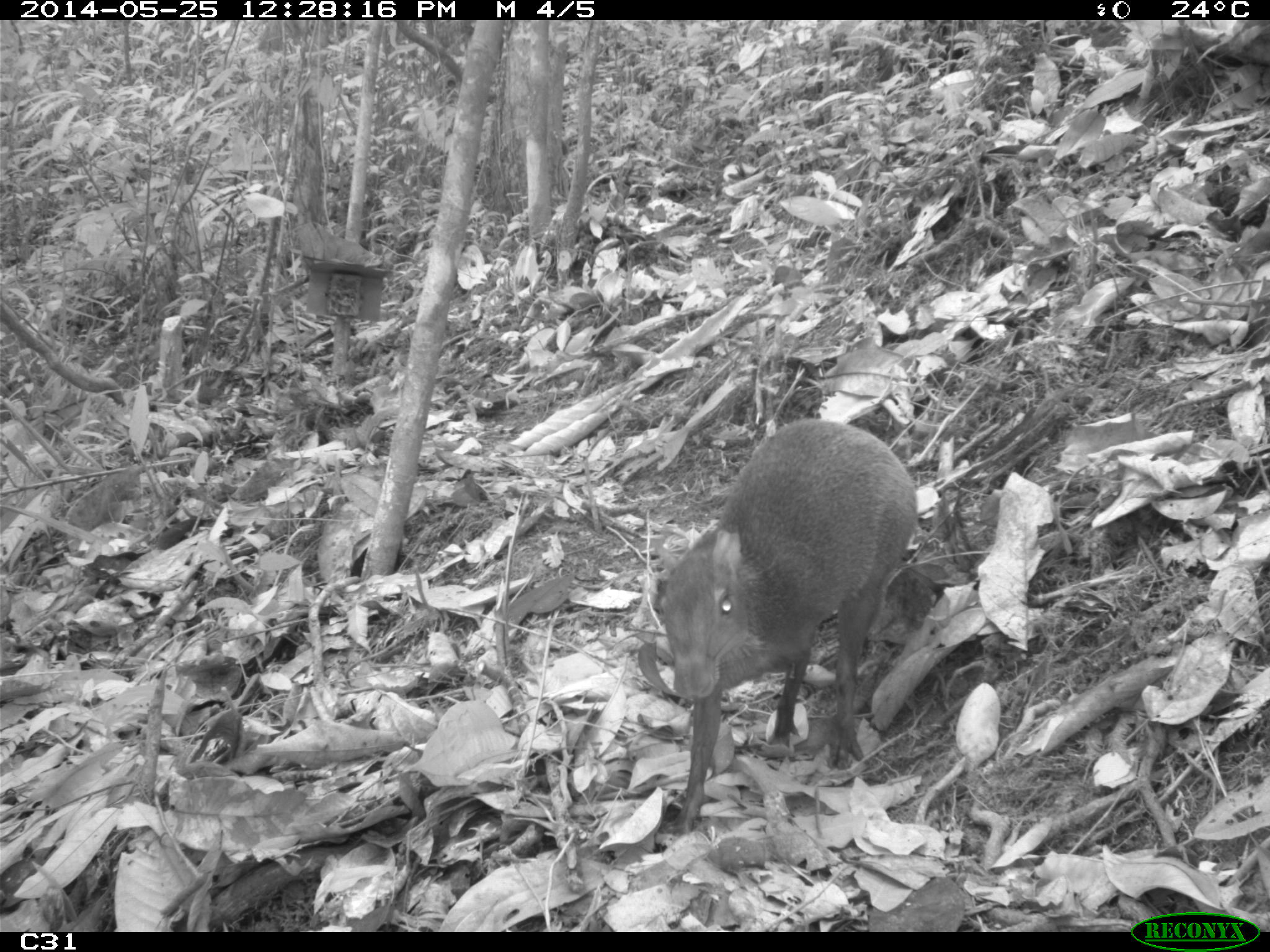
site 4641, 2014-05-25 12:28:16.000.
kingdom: Animalia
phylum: Chordata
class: Mammalia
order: Rodentia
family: Dasyproctidae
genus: Dasyprocta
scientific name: Dasyprocta leporina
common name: red-rumped agouti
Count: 3.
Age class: adult.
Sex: female.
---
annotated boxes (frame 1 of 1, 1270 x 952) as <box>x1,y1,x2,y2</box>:
dasyprocta leporina: <box>649,416,918,833</box>